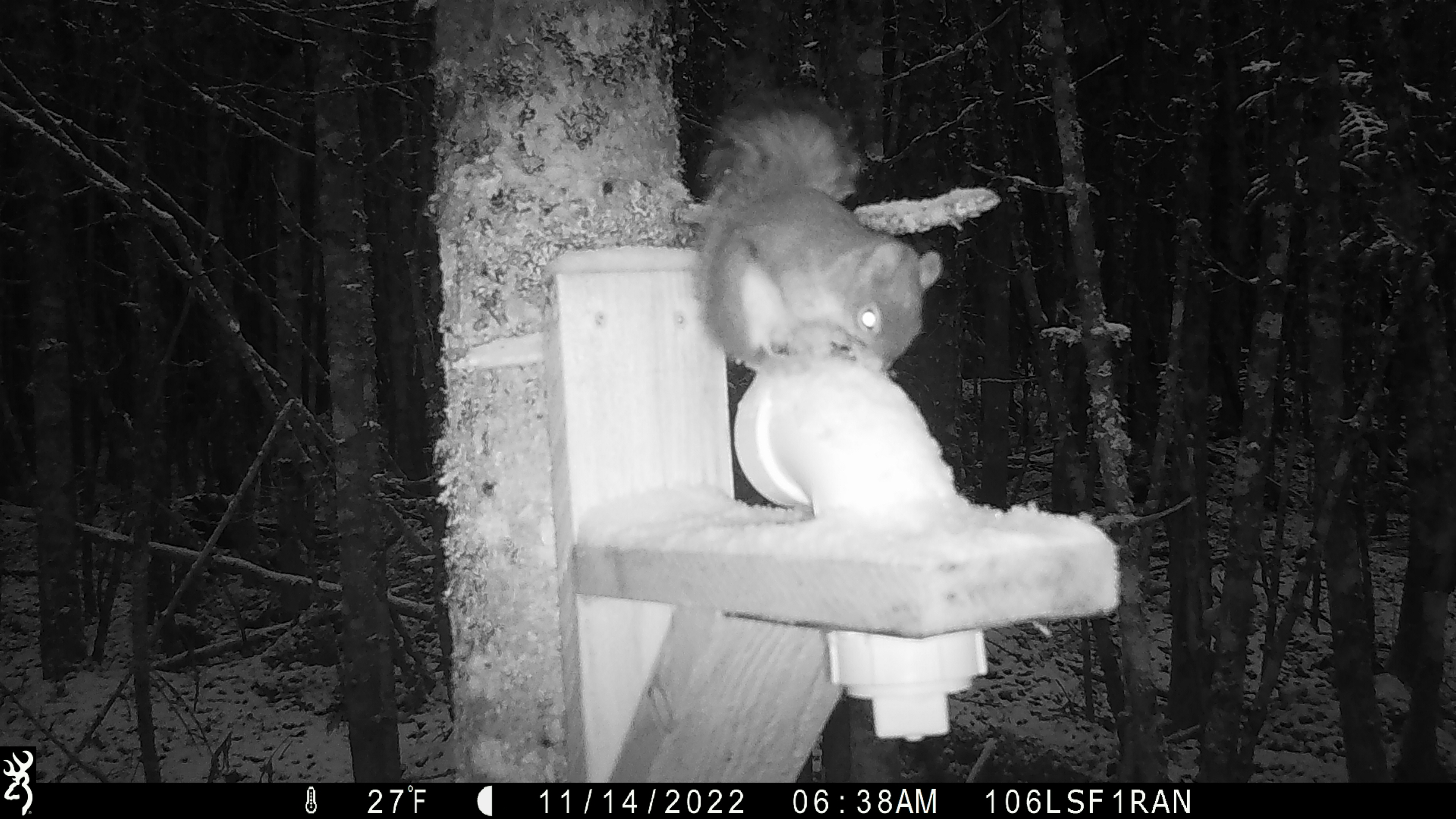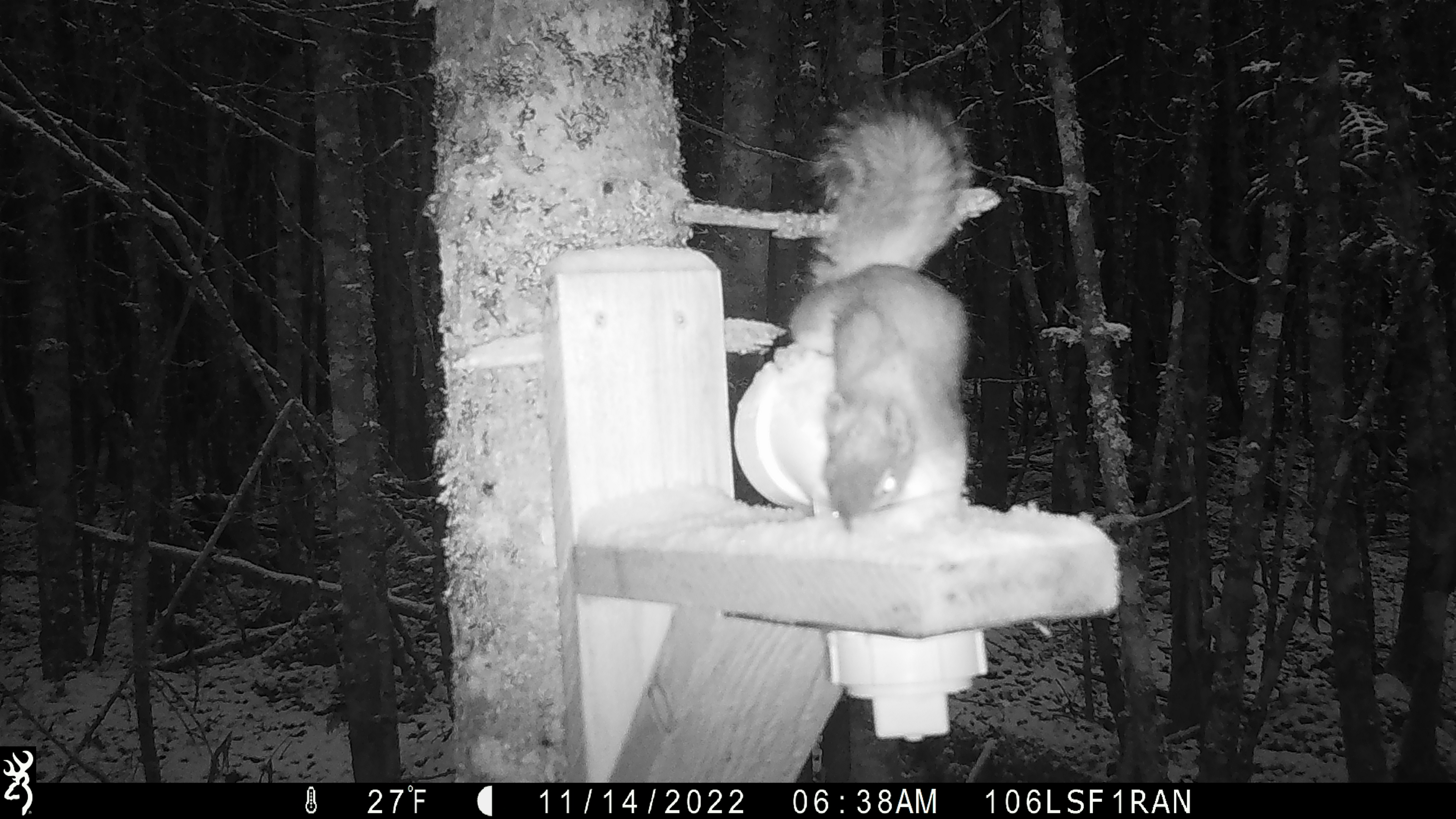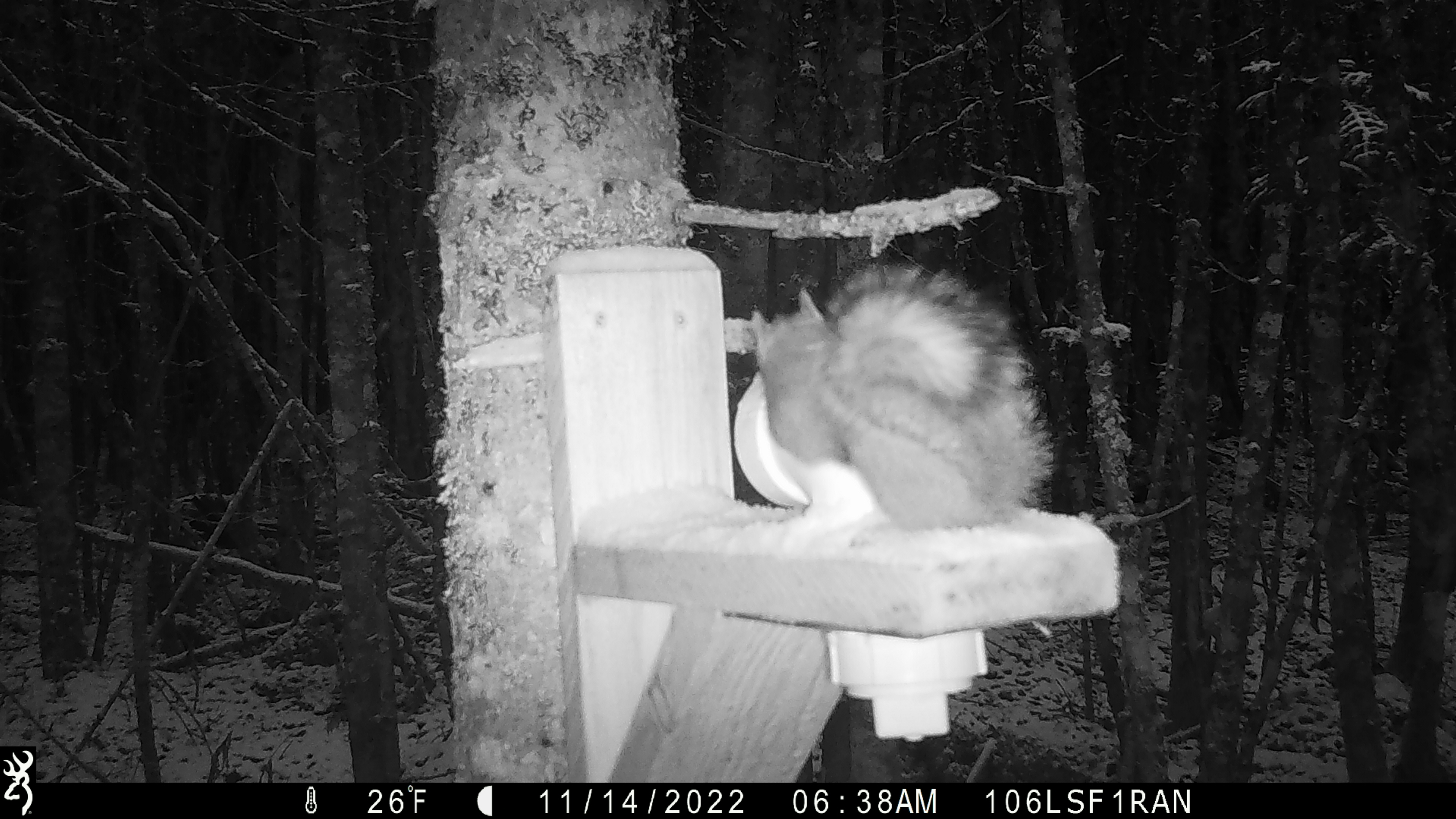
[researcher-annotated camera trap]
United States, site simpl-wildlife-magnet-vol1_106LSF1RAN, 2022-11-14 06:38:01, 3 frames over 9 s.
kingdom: Animalia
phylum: Chordata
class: Mammalia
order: Rodentia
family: Sciuridae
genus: Tamiasciurus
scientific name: Tamiasciurus hudsonicus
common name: red squirrel